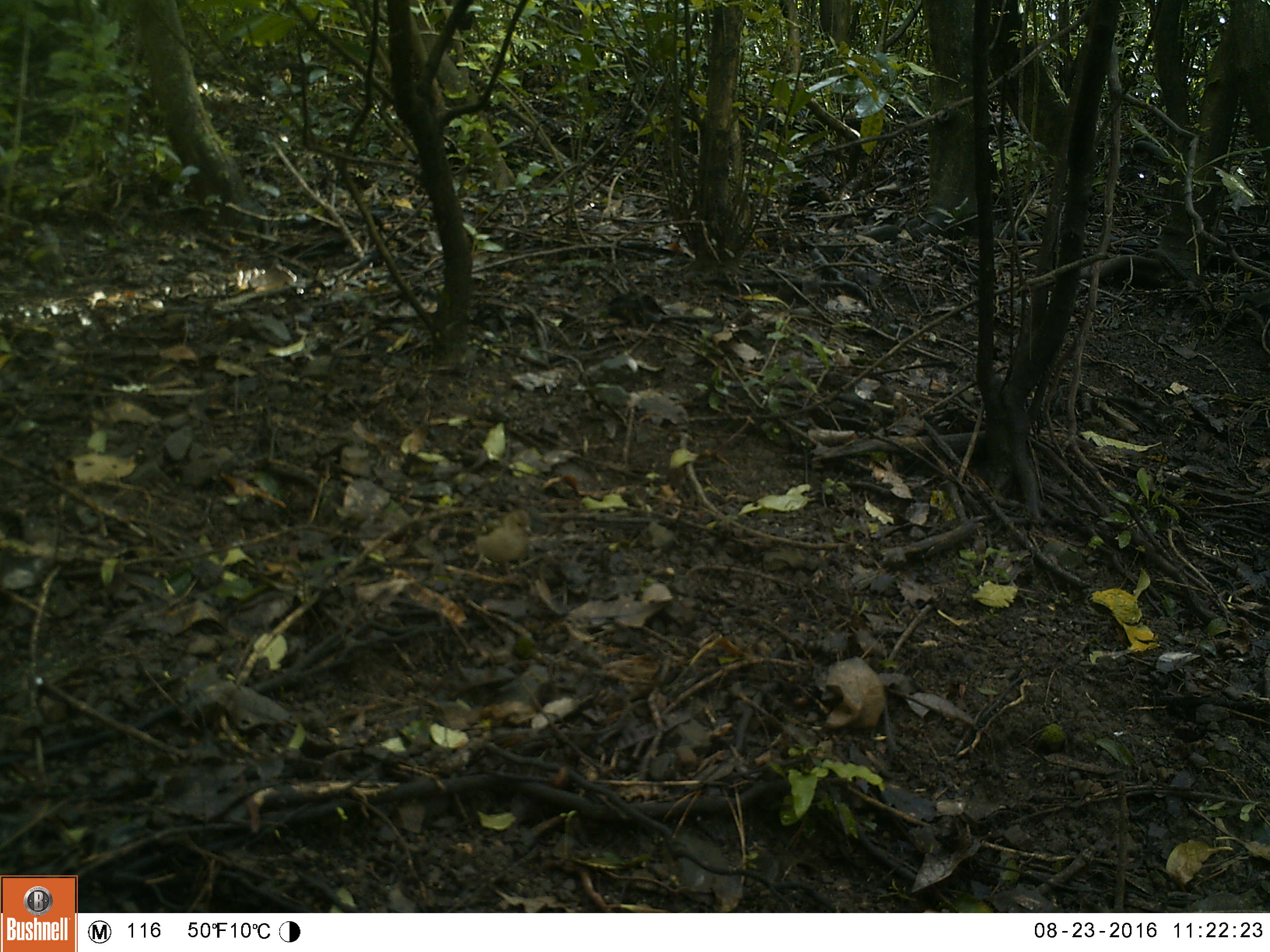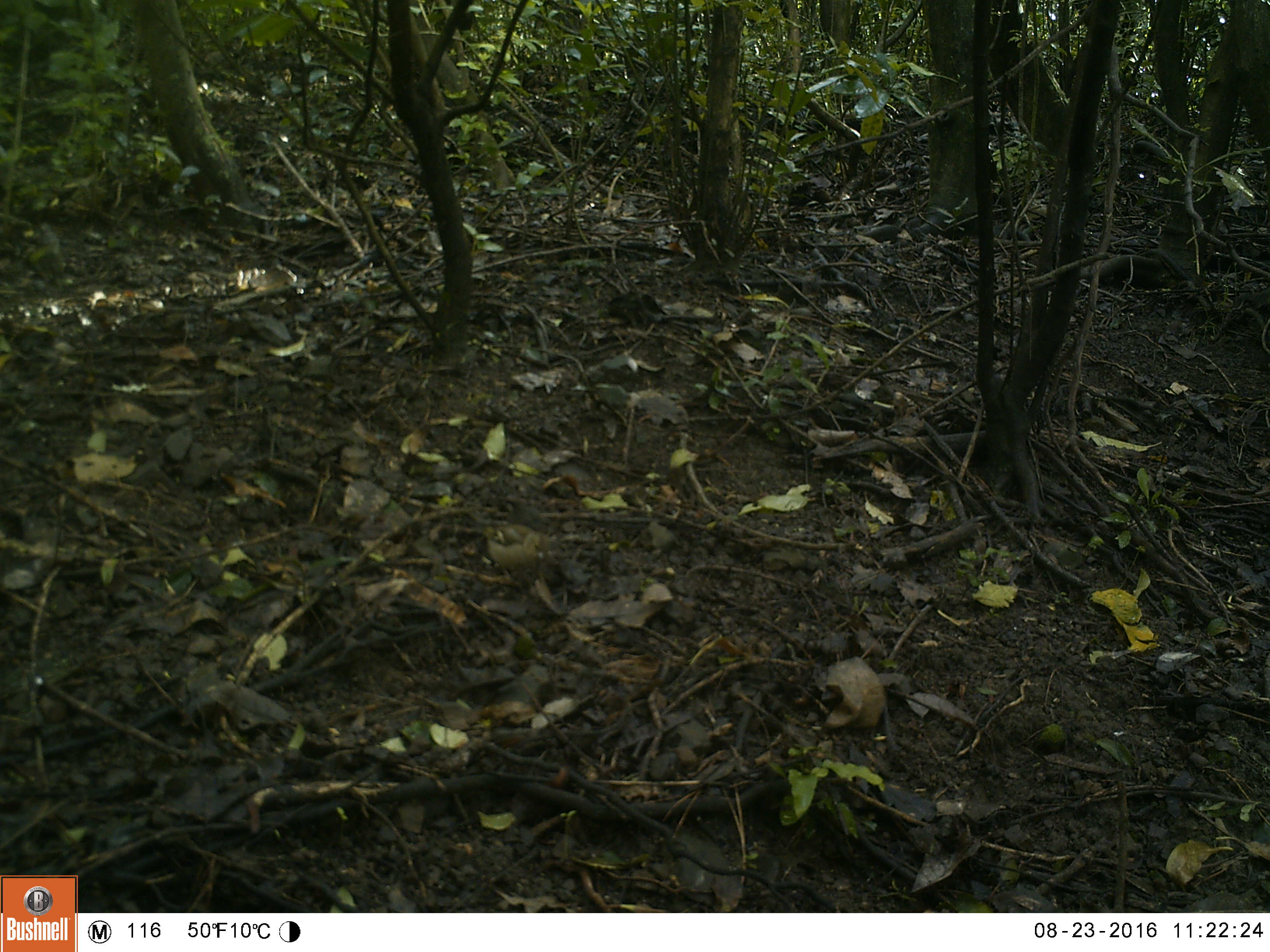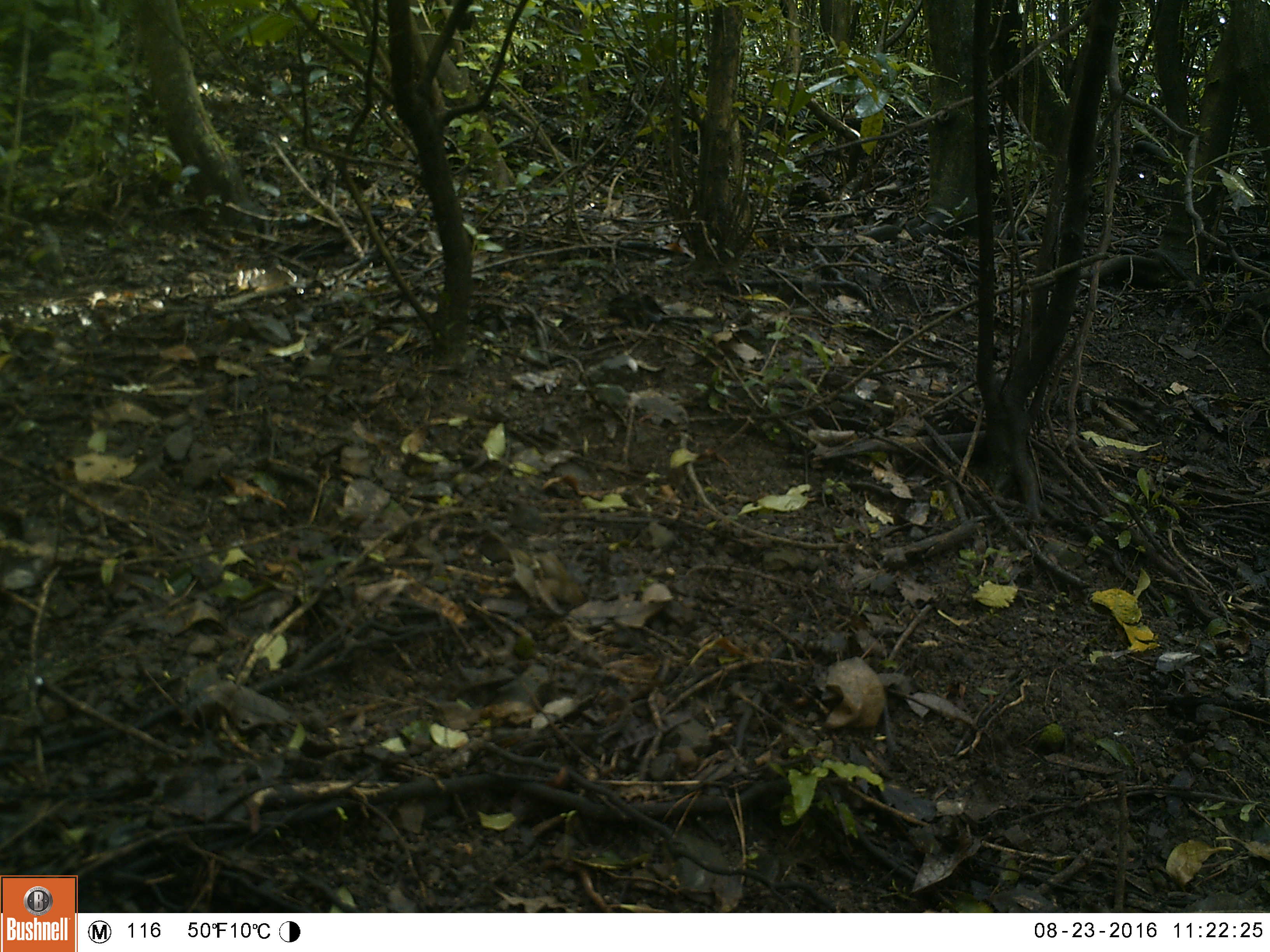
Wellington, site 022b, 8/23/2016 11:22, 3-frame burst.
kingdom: Animalia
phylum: Chordata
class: Aves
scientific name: Aves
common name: bird